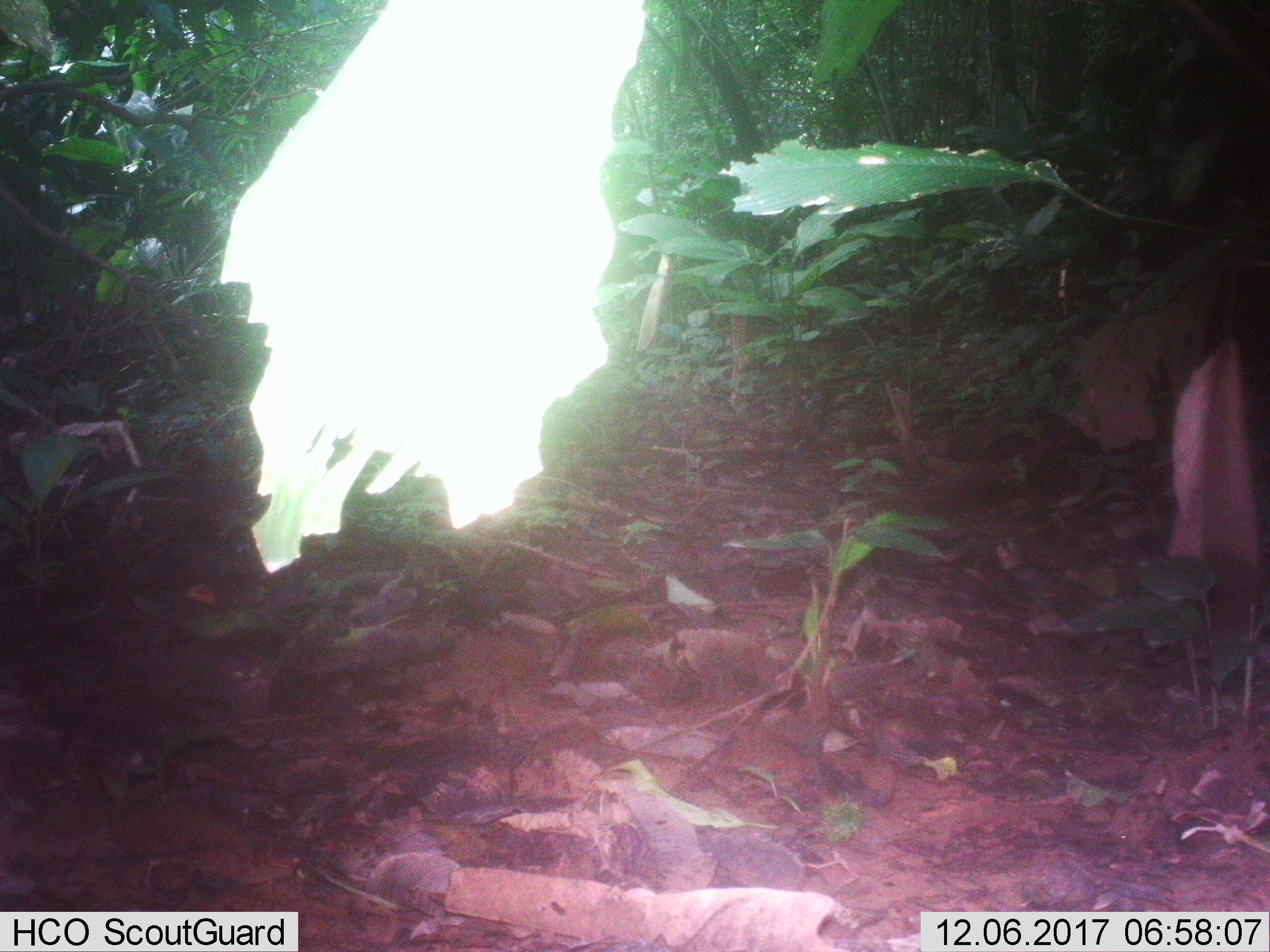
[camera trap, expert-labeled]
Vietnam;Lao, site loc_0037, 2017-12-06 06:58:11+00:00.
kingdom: Animalia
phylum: Chordata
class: Mammalia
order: Artiodactyla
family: Cervidae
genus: Muntiacus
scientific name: Muntiacus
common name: muntjacs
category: unidentified muntjac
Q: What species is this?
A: Unidentified muntjac (muntjacs) (Muntiacus).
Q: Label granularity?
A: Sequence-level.